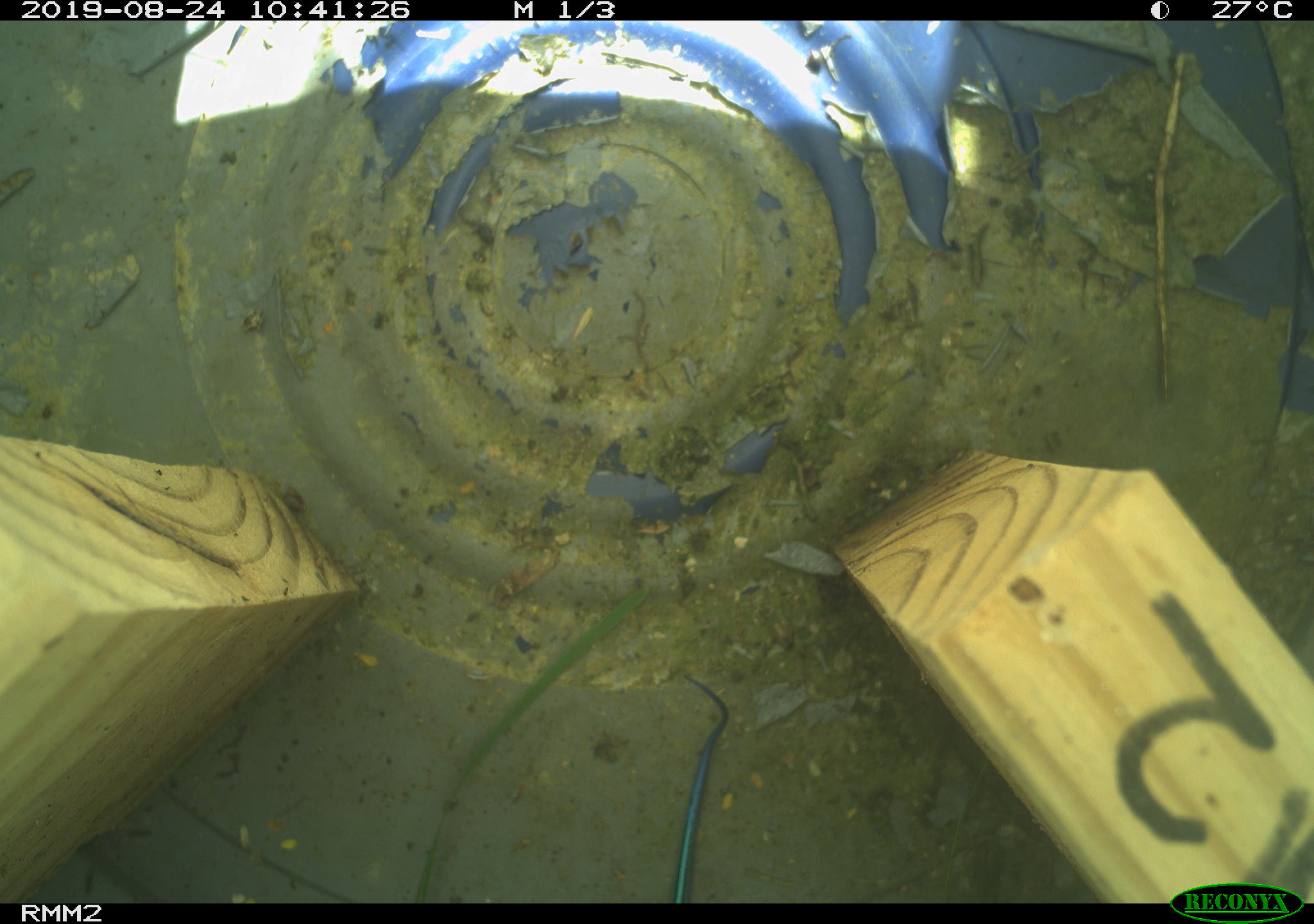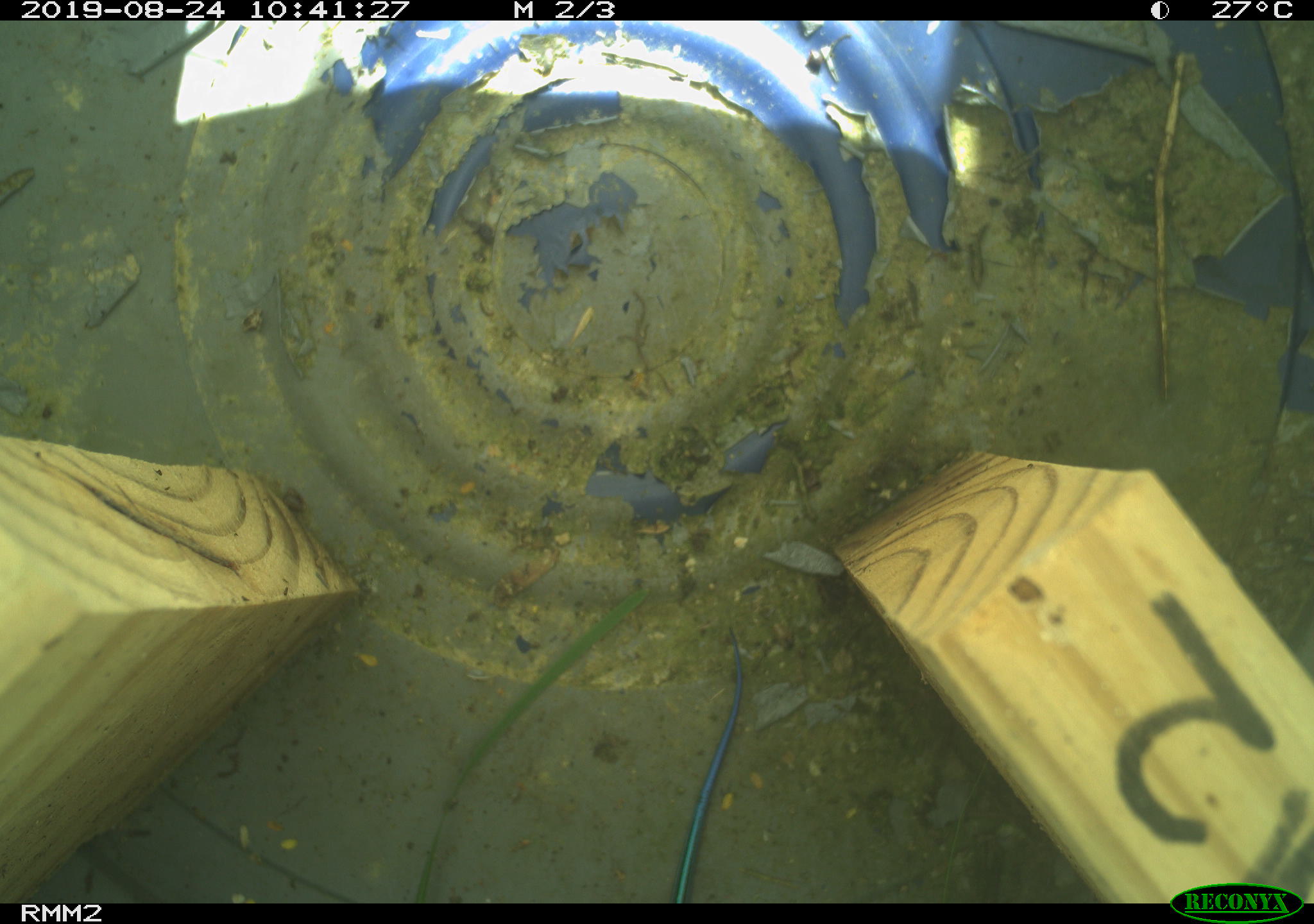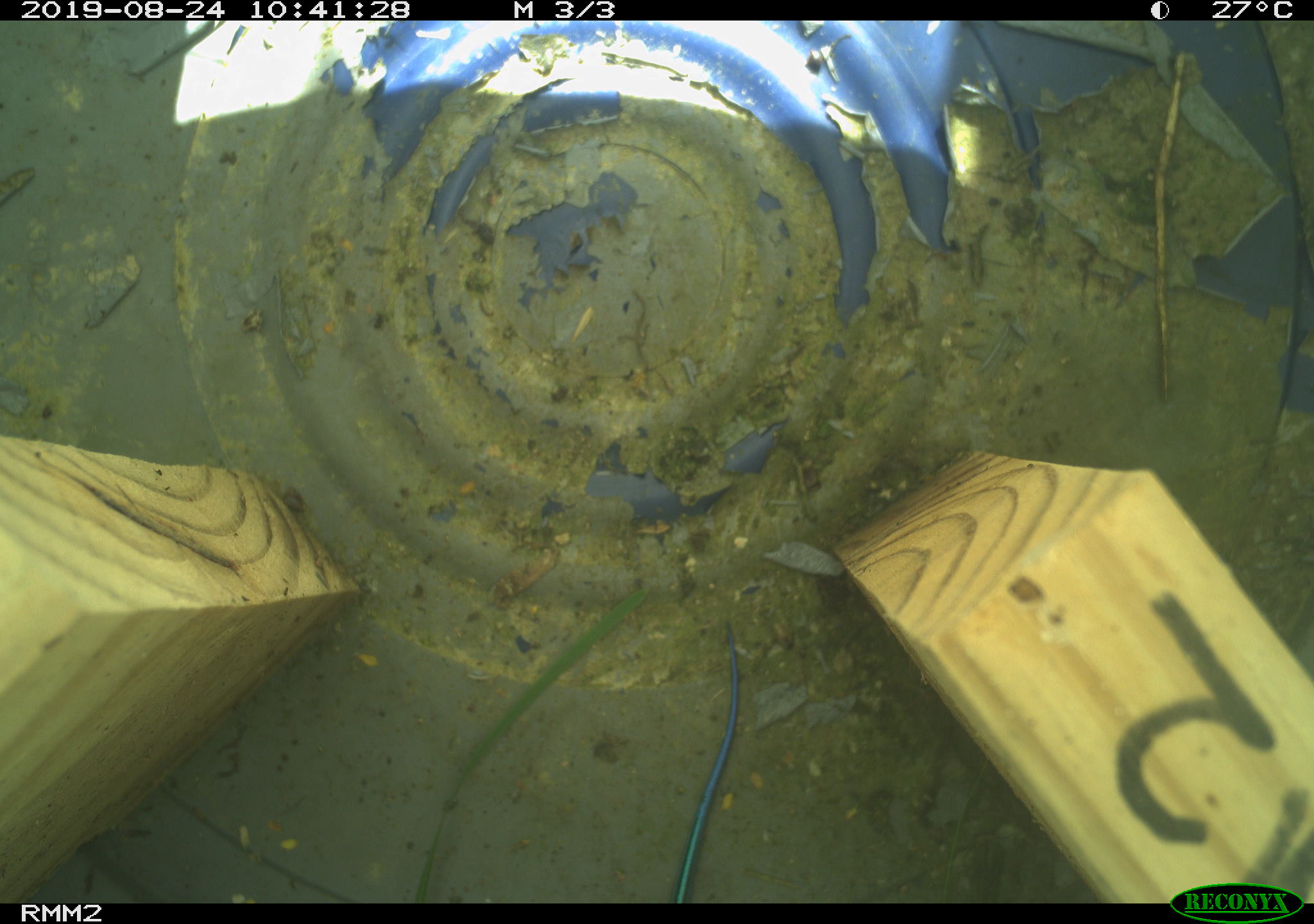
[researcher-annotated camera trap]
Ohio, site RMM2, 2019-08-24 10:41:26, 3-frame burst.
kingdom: Animalia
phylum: Chordata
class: Reptilia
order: Squamata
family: Scincidae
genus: Plestiodon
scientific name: Plestiodon fasciatus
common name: common five-lined skink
Common five-lined skink (Plestiodon fasciatus).